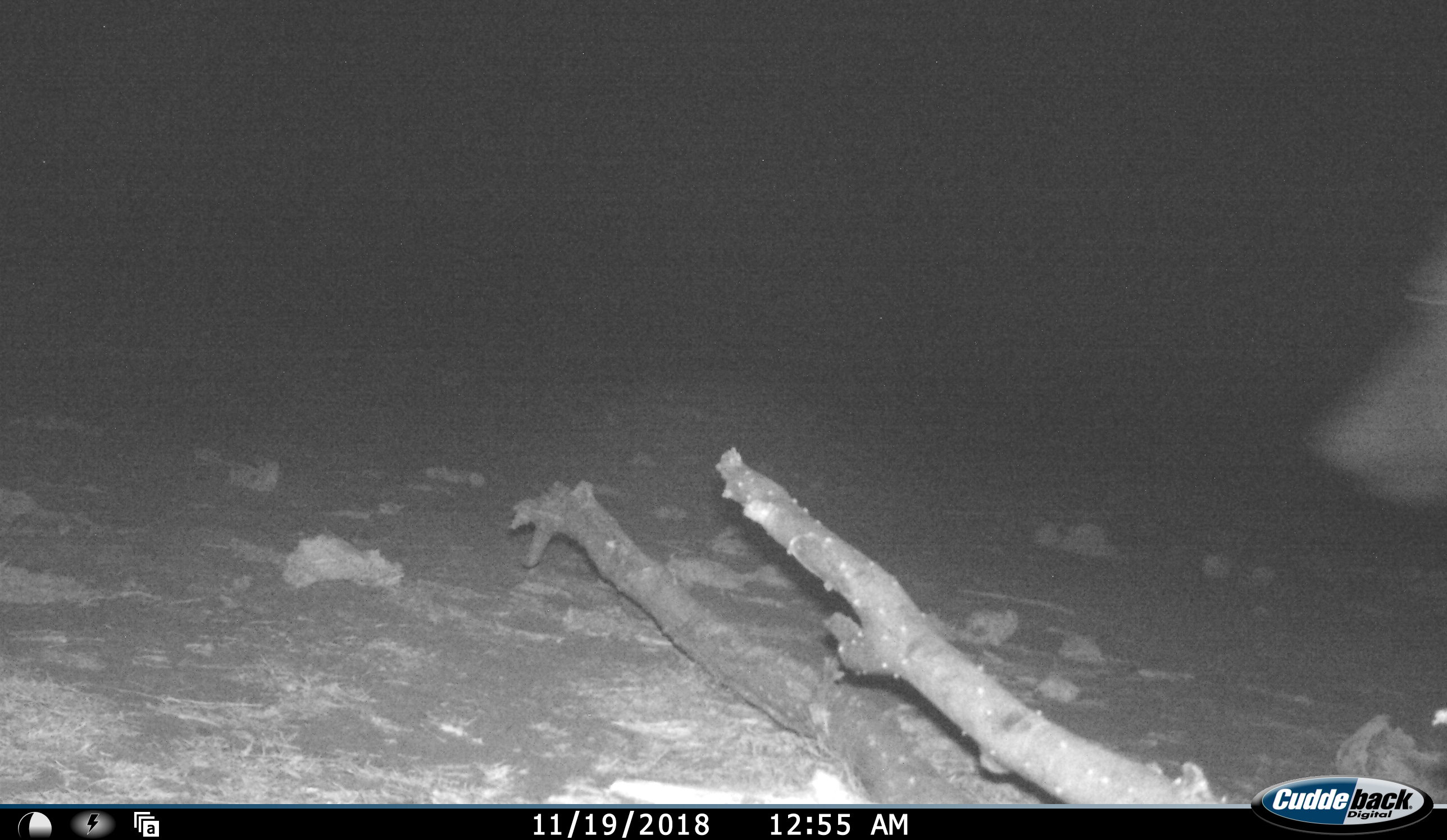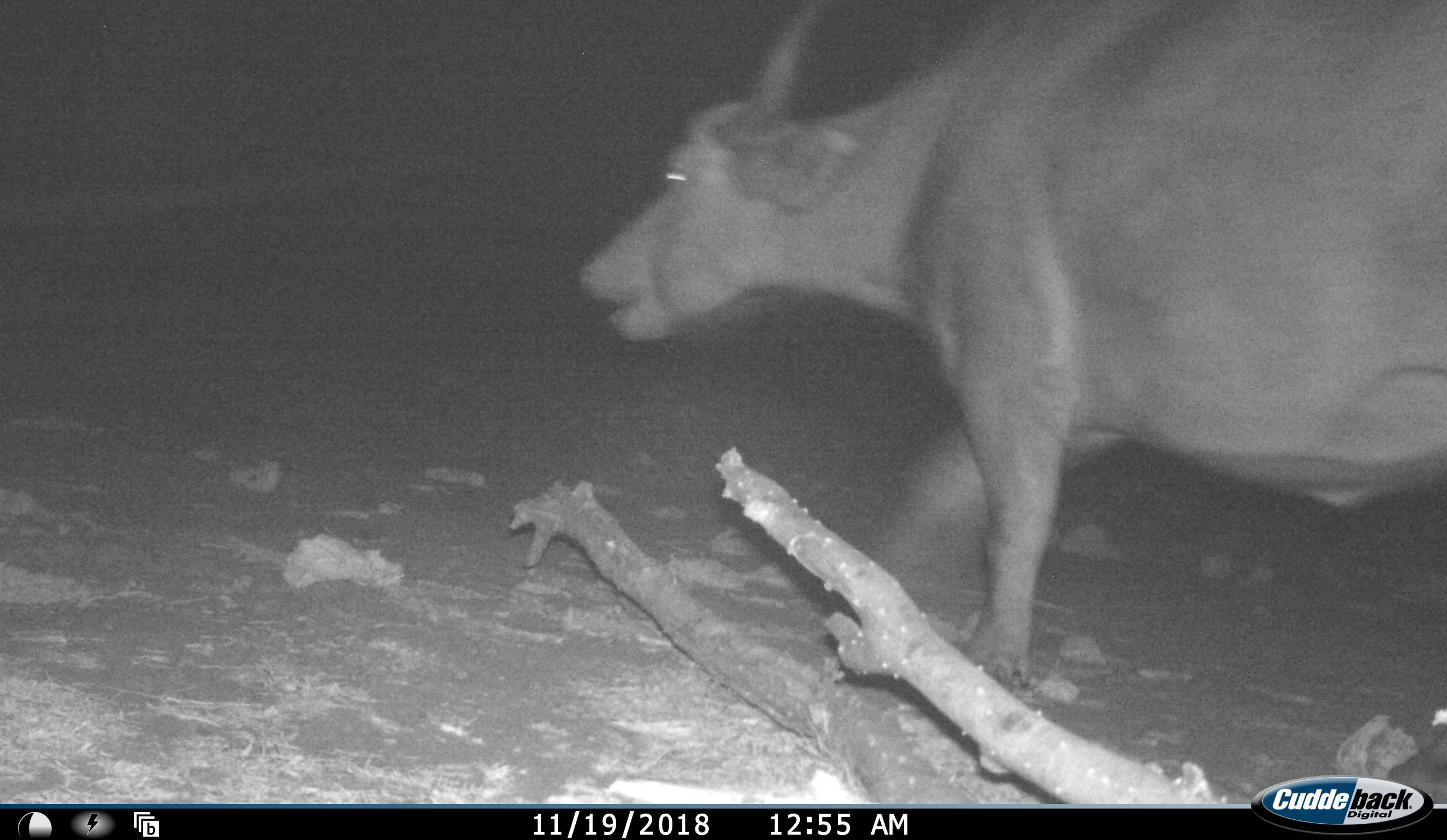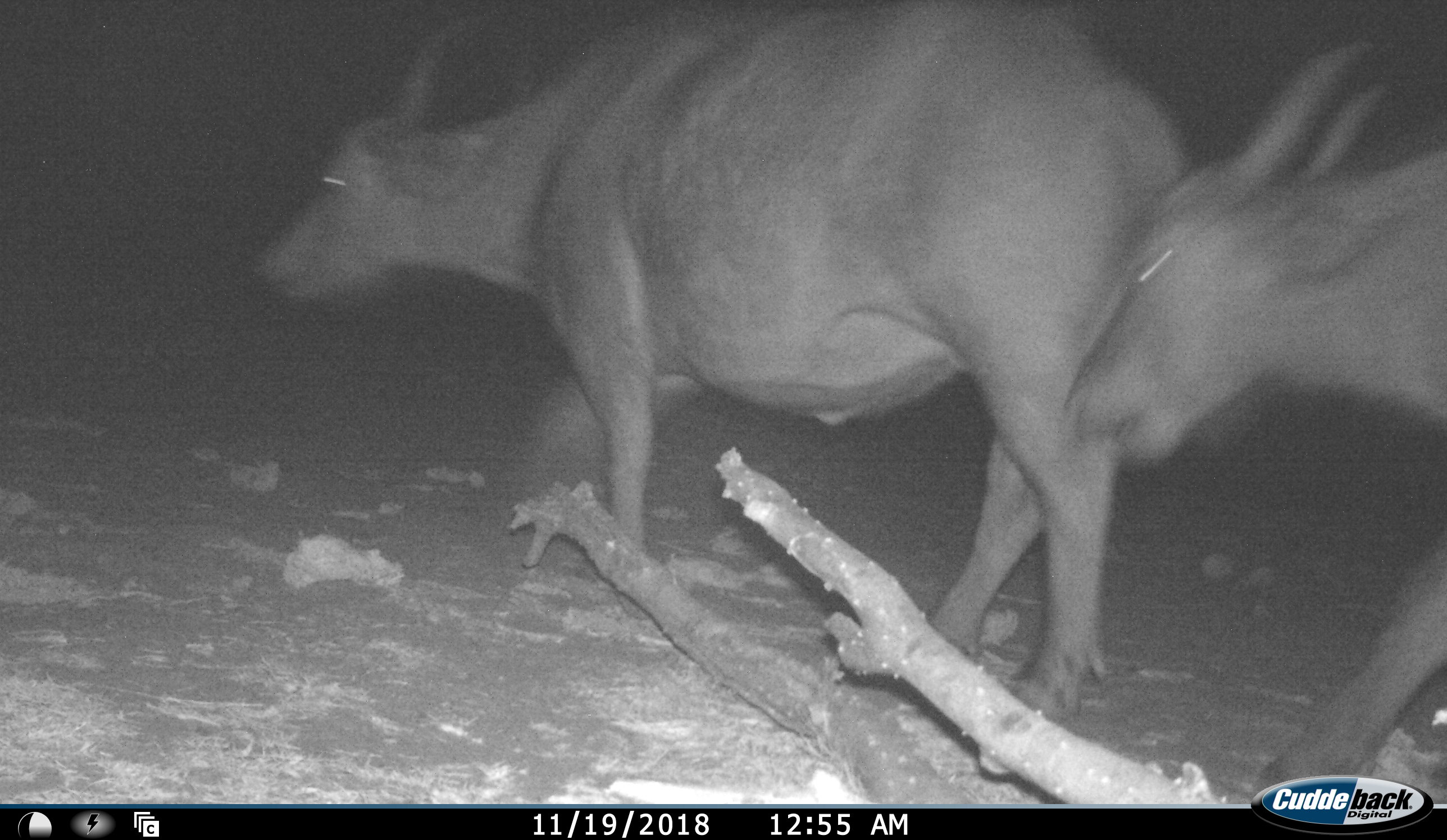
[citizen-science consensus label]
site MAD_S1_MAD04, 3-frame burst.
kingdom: Animalia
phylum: Chordata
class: Mammalia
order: Artiodactyla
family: Bovidae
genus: Syncerus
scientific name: Syncerus caffer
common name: african buffalo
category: buffalo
Buffalo (african buffalo) (Syncerus caffer), count 2. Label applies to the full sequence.